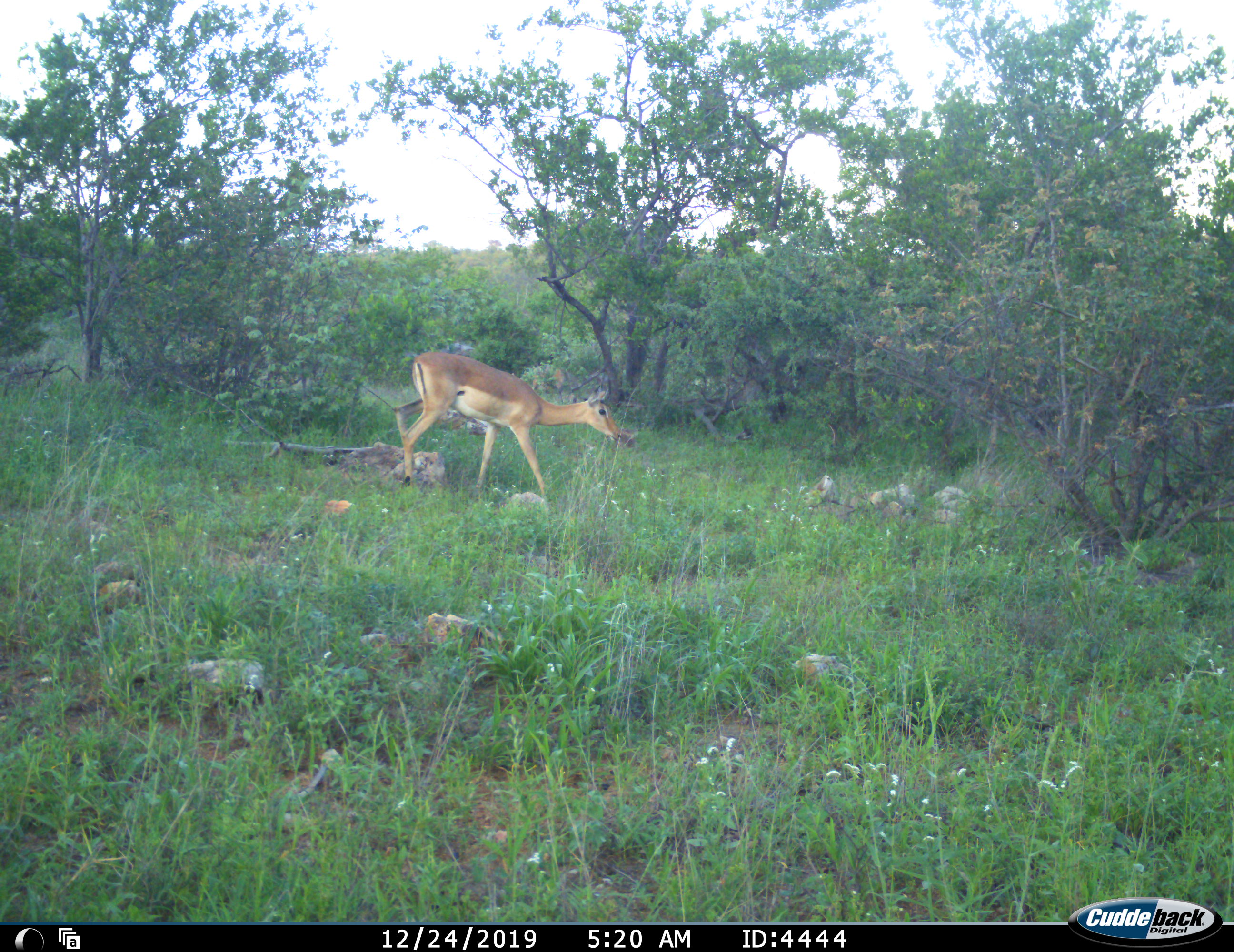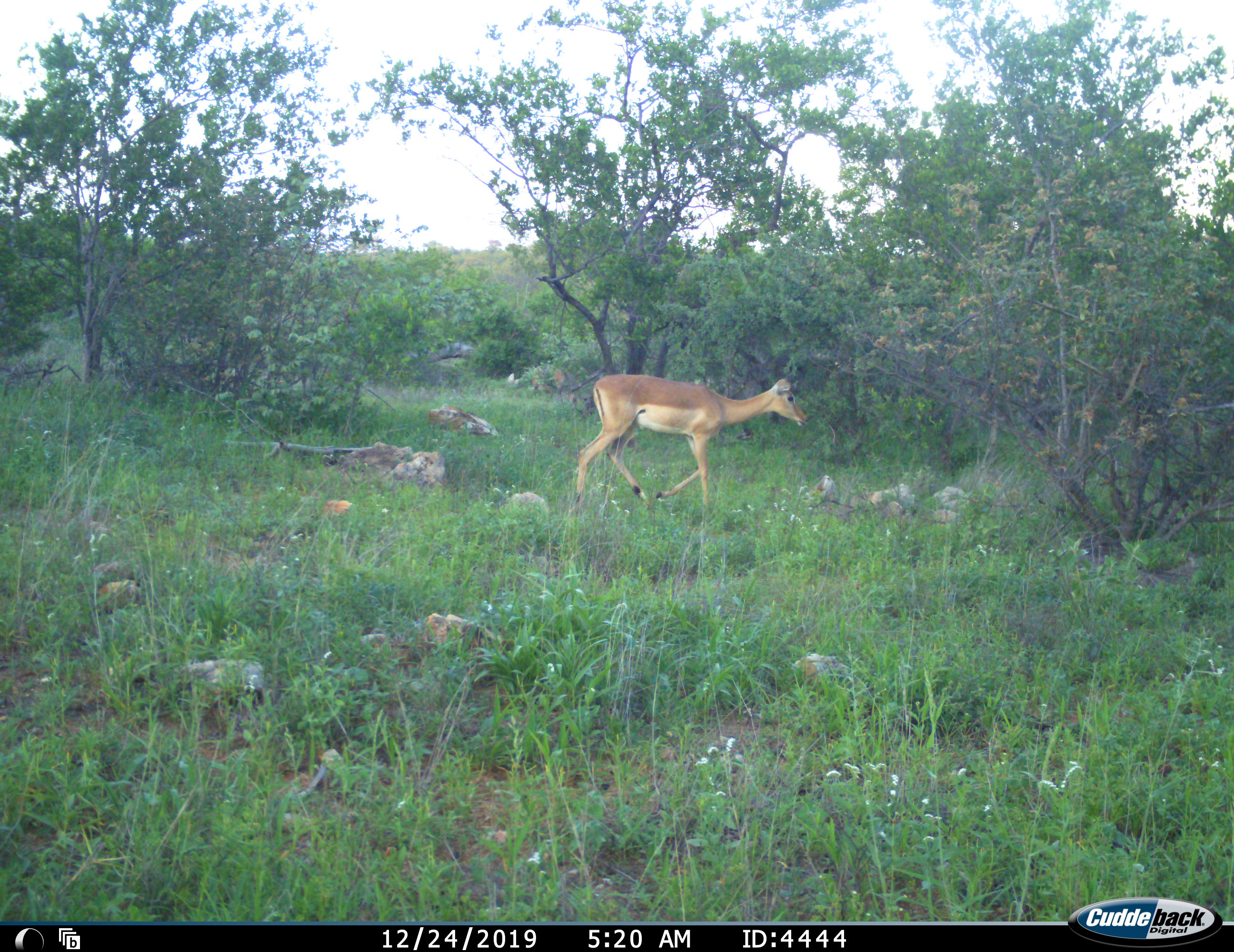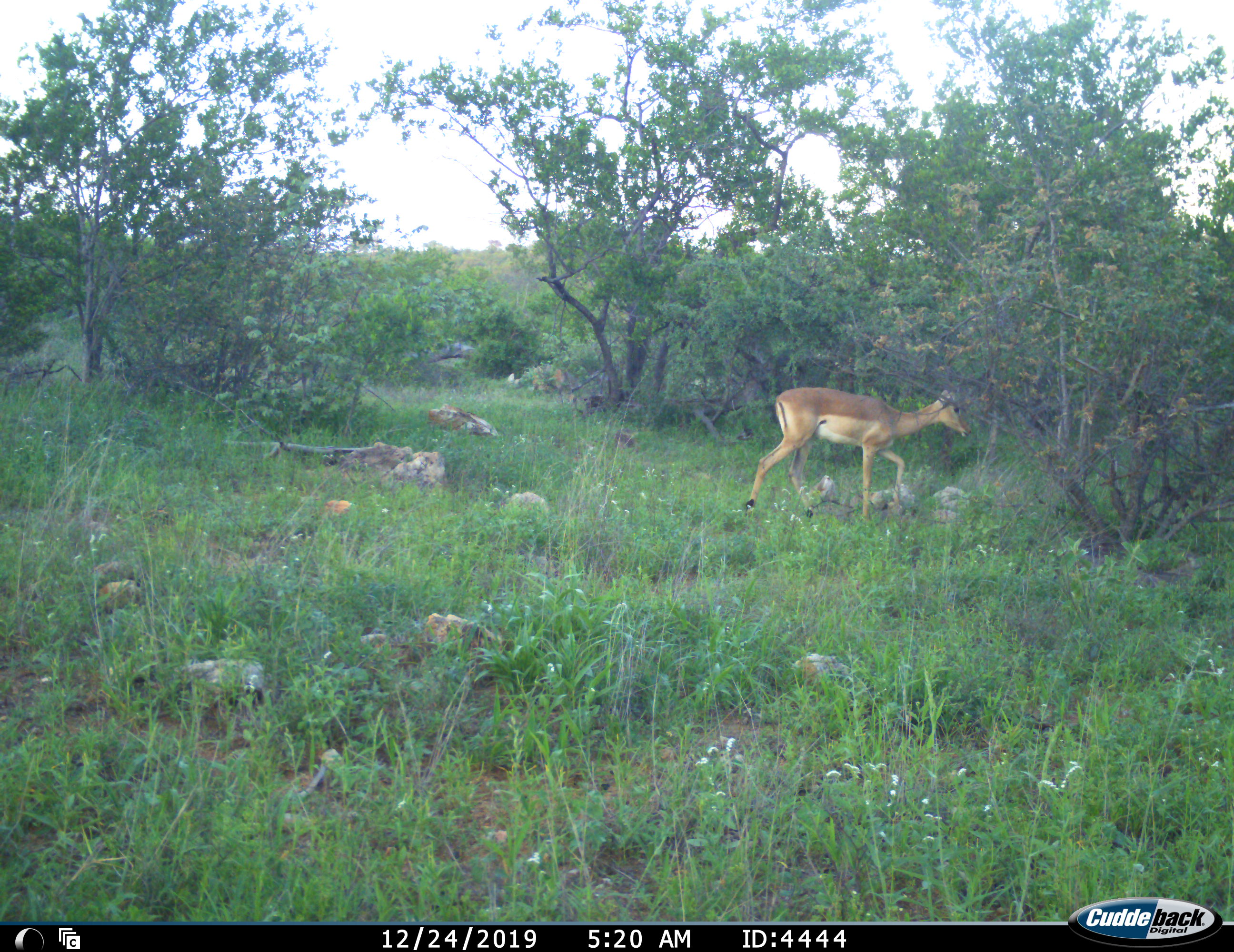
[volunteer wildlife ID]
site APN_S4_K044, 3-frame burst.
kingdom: Animalia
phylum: Chordata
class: Mammalia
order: Artiodactyla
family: Bovidae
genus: Aepyceros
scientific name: Aepyceros melampus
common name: impala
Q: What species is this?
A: Impala (Aepyceros melampus).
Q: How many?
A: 1.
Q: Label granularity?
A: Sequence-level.